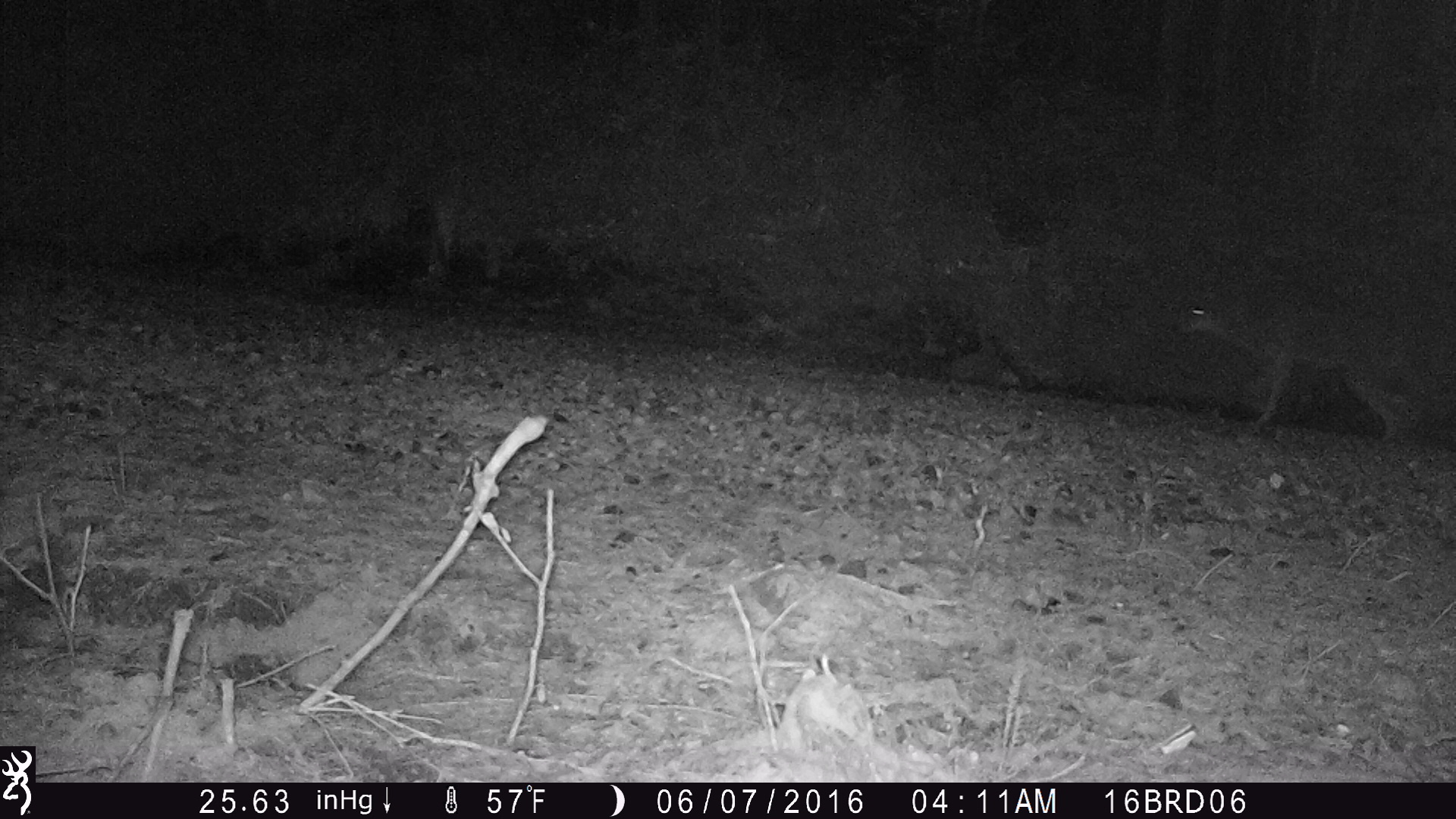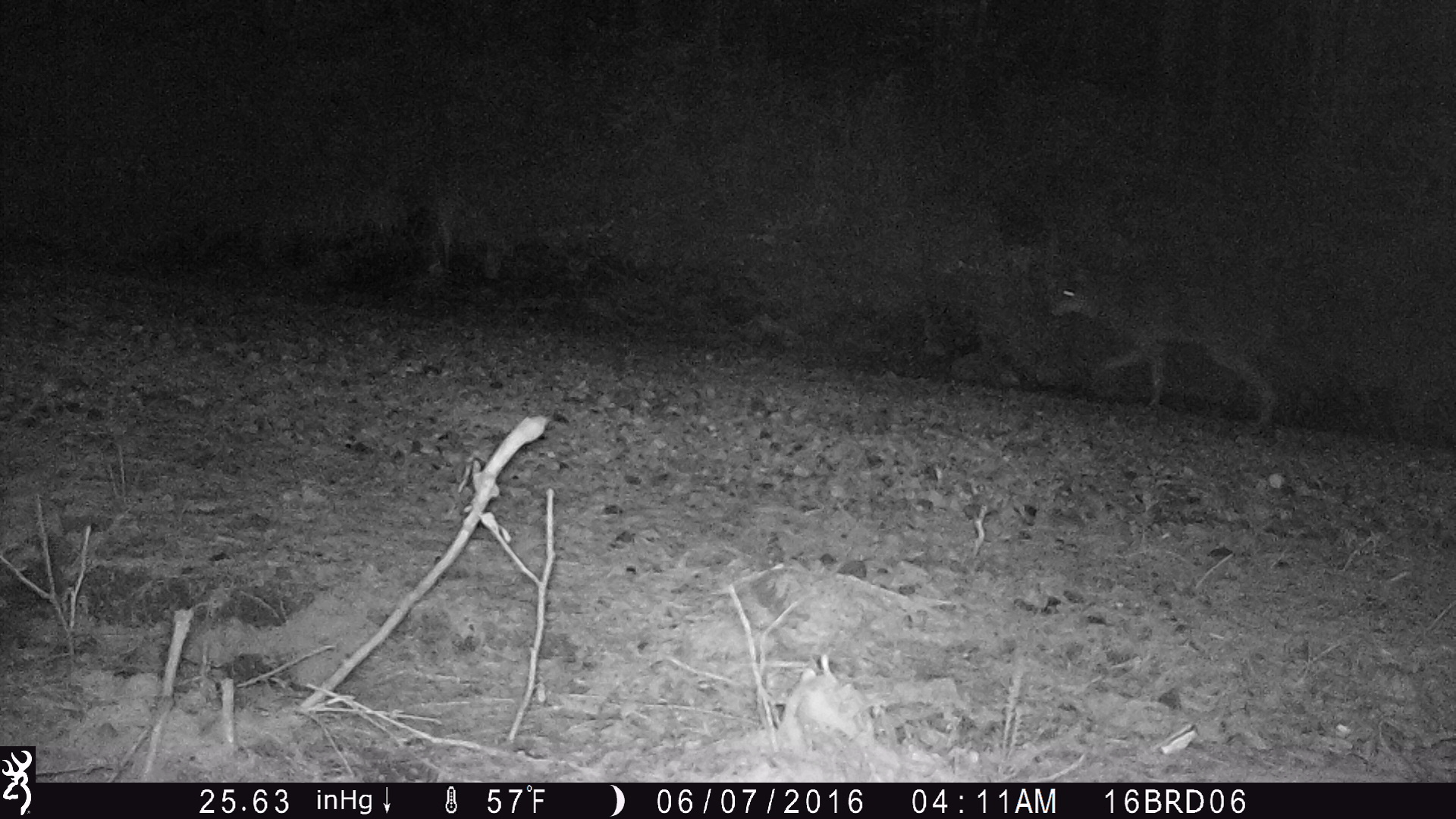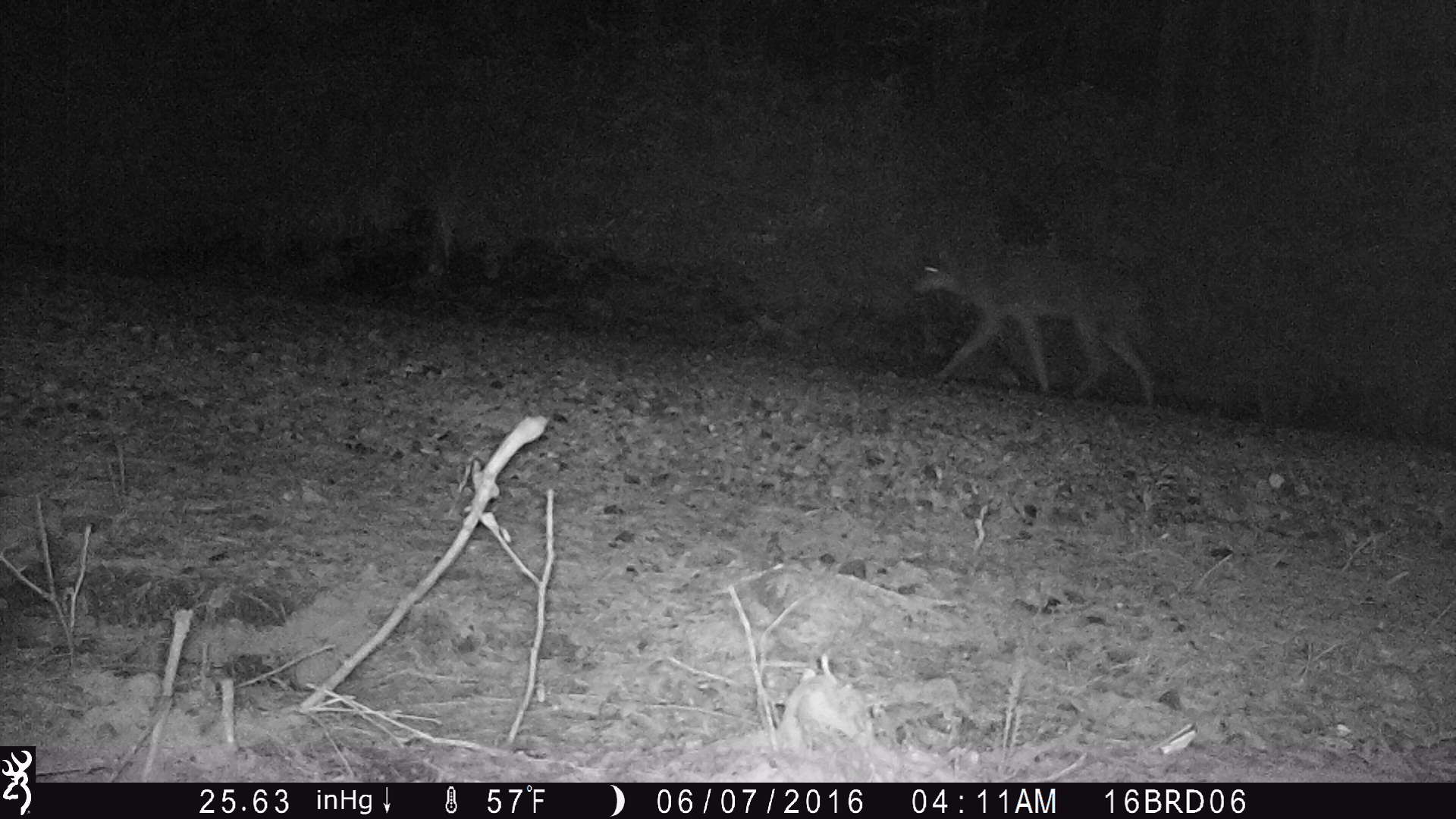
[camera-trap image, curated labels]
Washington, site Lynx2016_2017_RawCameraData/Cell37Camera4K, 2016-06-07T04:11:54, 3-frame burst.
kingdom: Animalia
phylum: Chordata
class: Mammalia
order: Carnivora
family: Canidae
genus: Canis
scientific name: Canis latrans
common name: coyote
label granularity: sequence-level